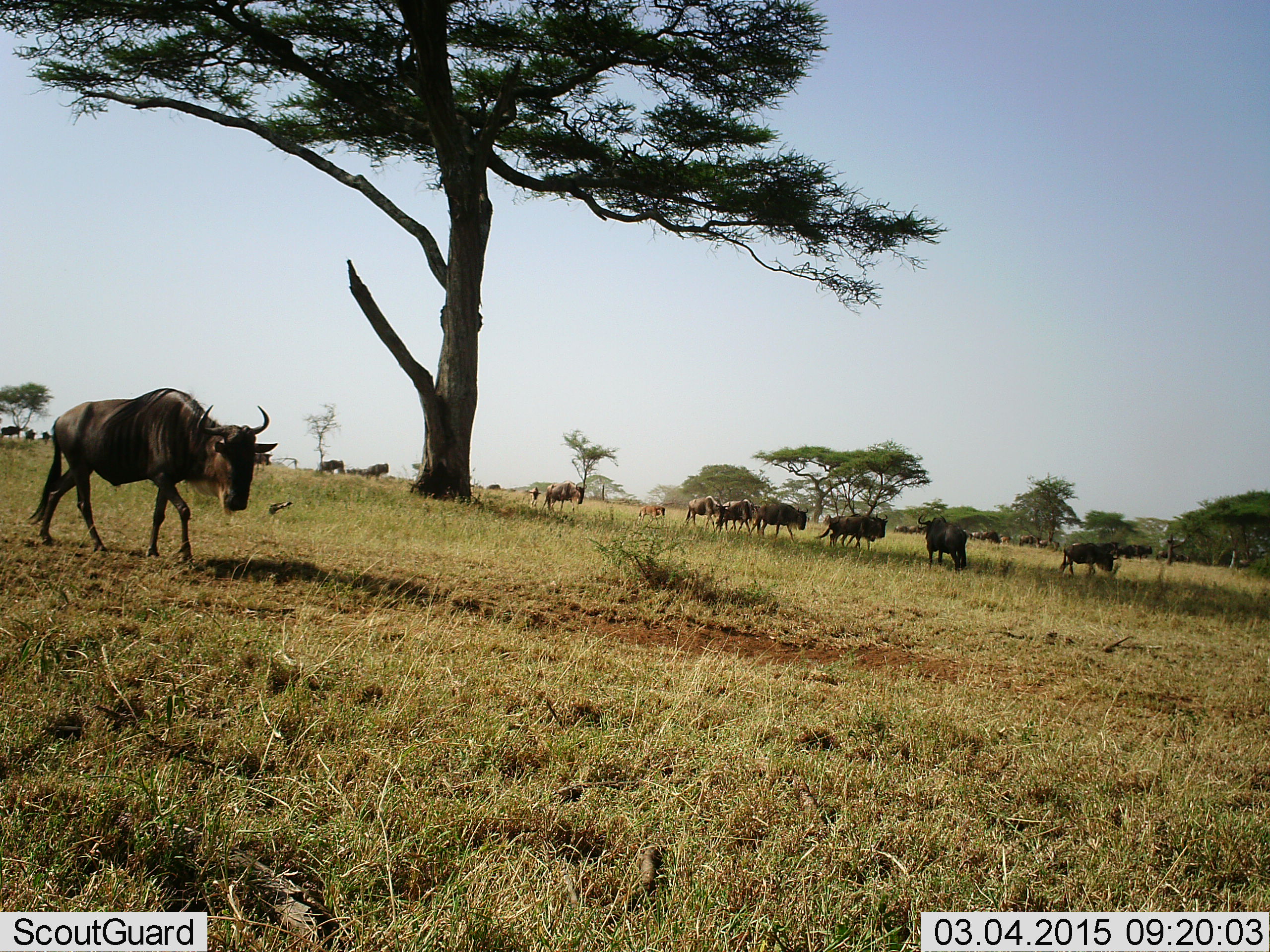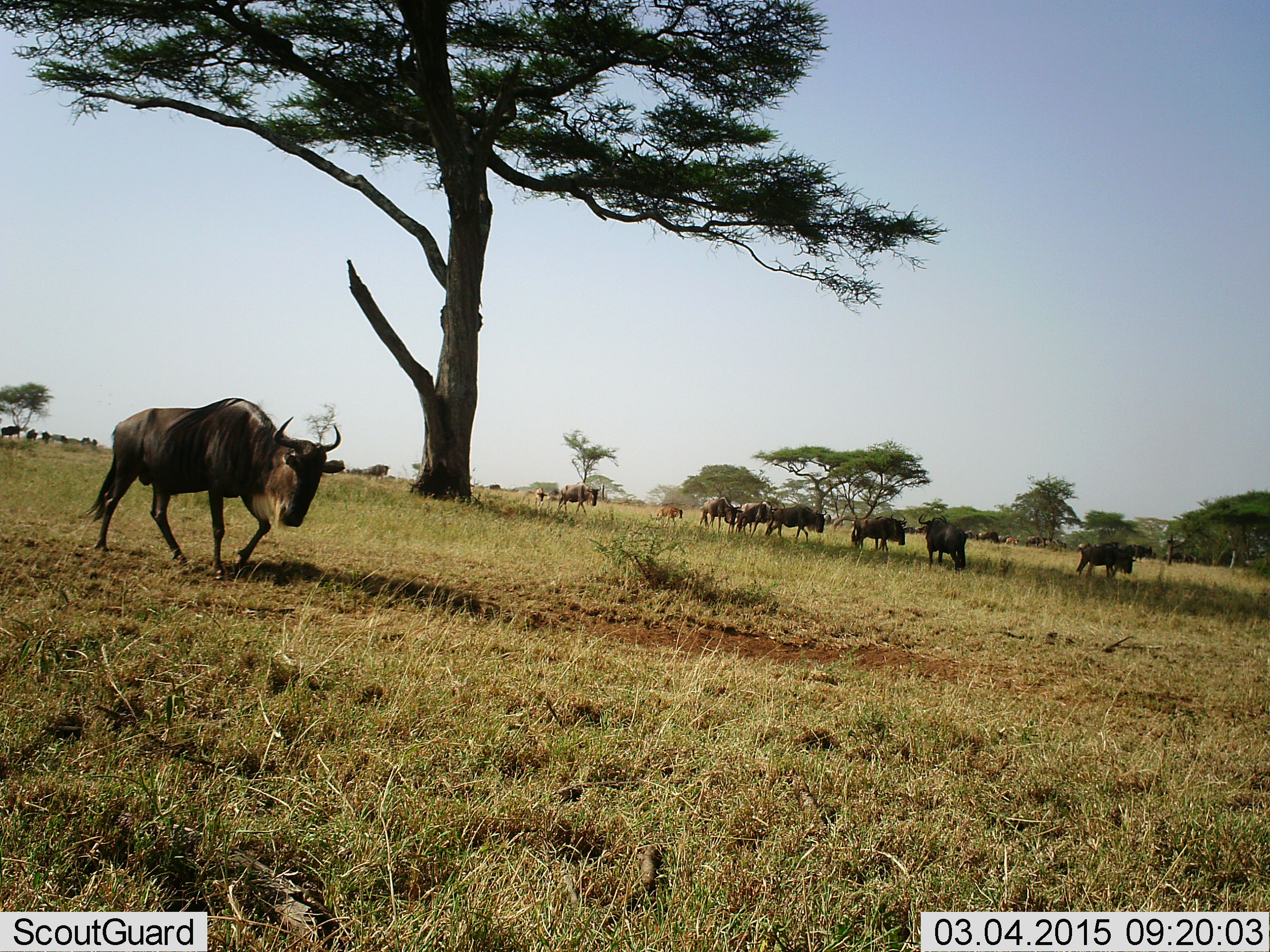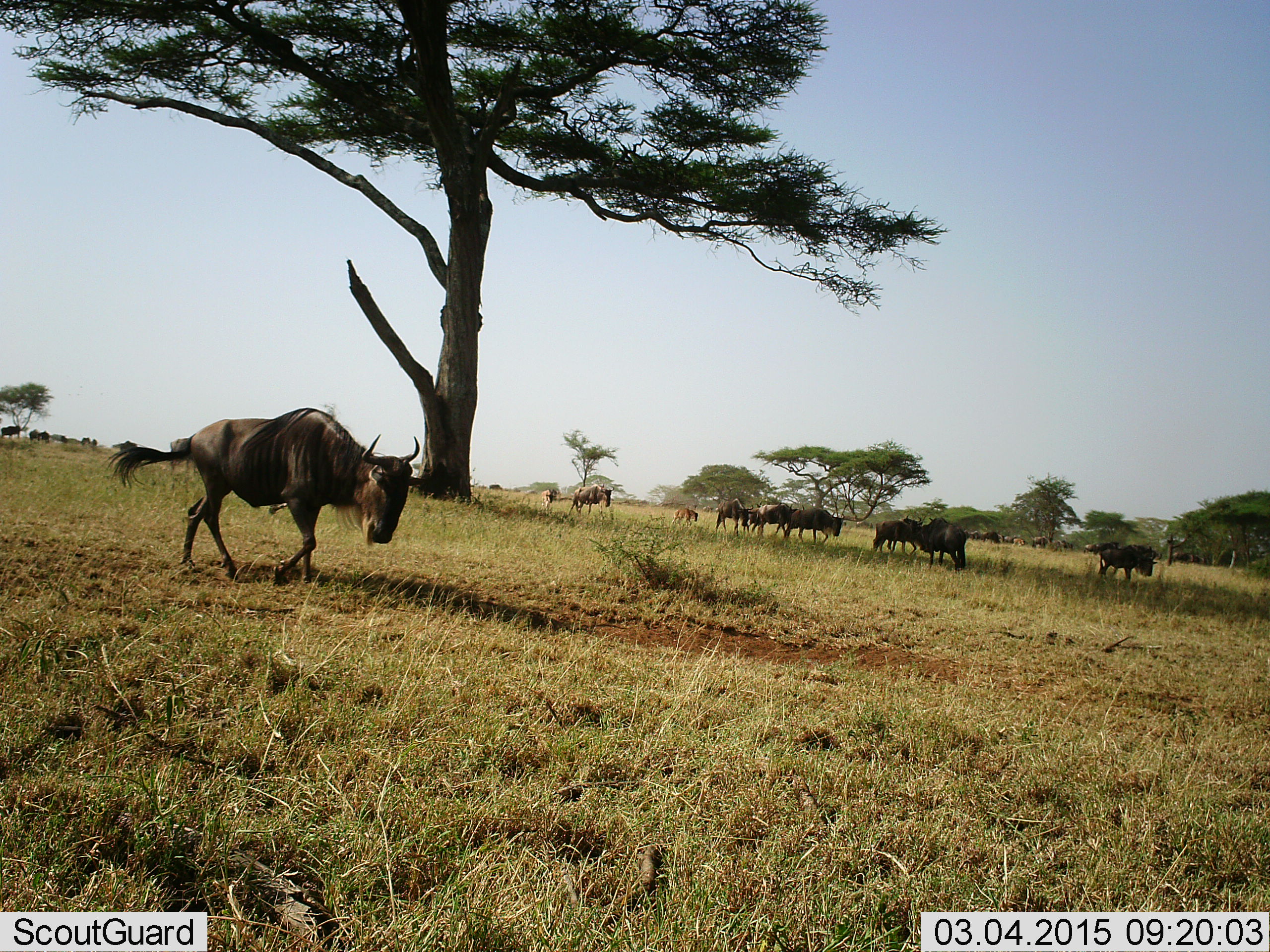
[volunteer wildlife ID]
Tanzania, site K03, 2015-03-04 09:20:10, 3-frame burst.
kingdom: Animalia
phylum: Chordata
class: Mammalia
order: Artiodactyla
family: Bovidae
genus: Connochaetes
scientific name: Connochaetes taurinus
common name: blue wildebeest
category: wildebeest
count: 11-50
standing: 20%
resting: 0%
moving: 100%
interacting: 0%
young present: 20%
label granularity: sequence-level